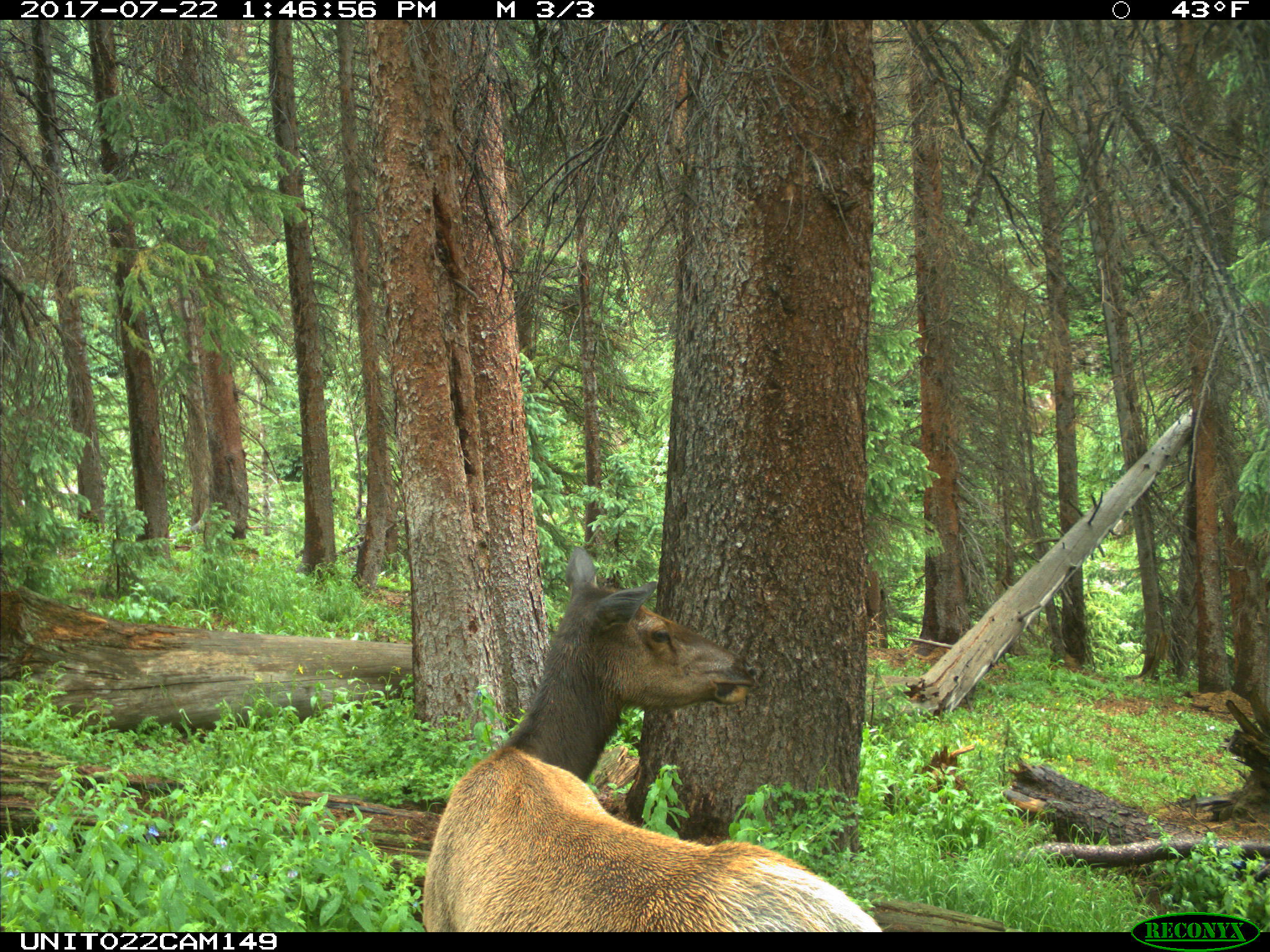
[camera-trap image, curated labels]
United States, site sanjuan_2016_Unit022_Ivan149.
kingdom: Animalia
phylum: Chordata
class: Mammalia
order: Artiodactyla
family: Cervidae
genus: Cervus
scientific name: Cervus elaphus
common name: red deer